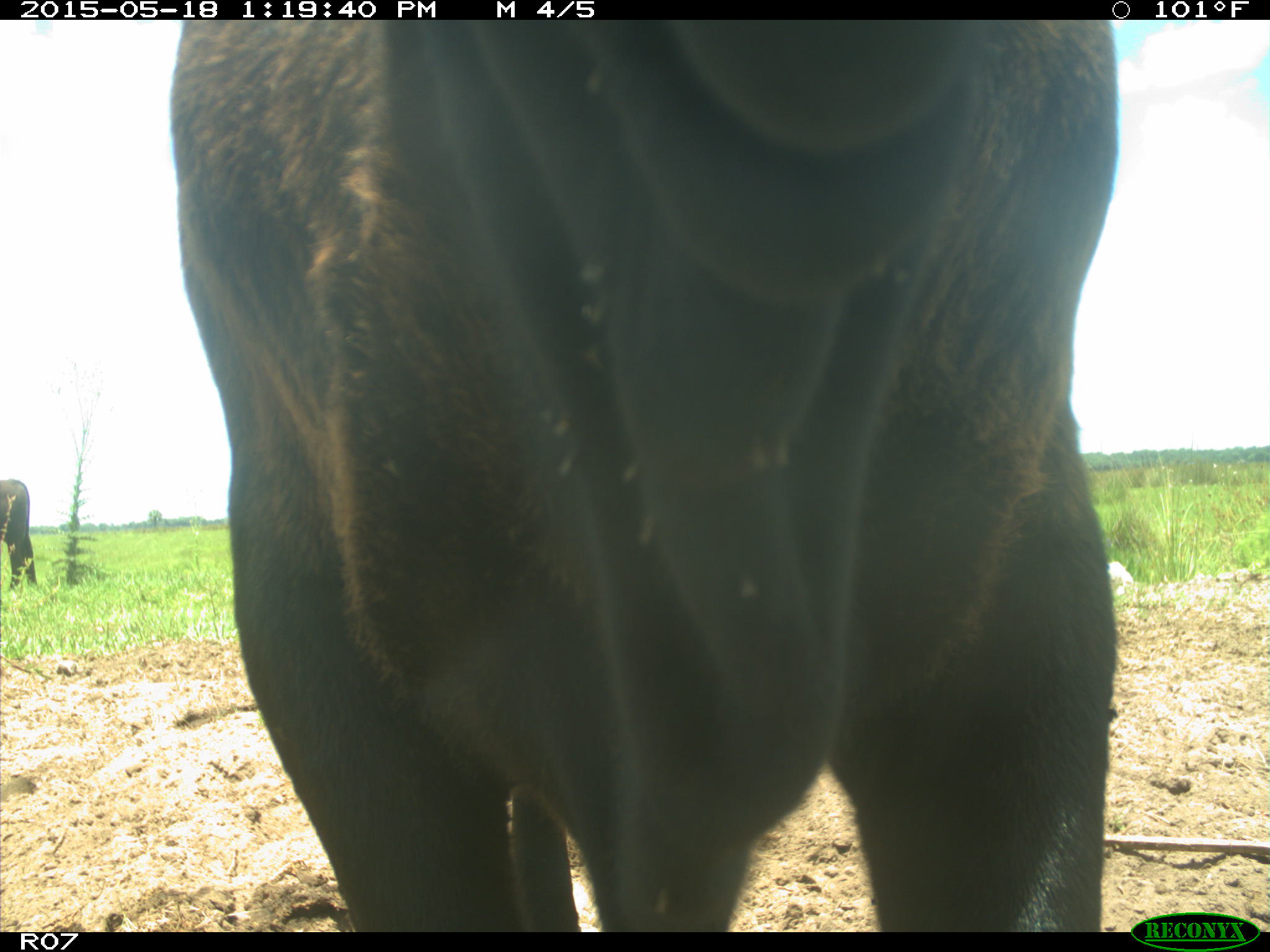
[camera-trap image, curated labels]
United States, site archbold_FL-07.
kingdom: Animalia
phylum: Chordata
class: Mammalia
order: Artiodactyla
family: Bovidae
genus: Bos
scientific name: Bos taurus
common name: domestic cow